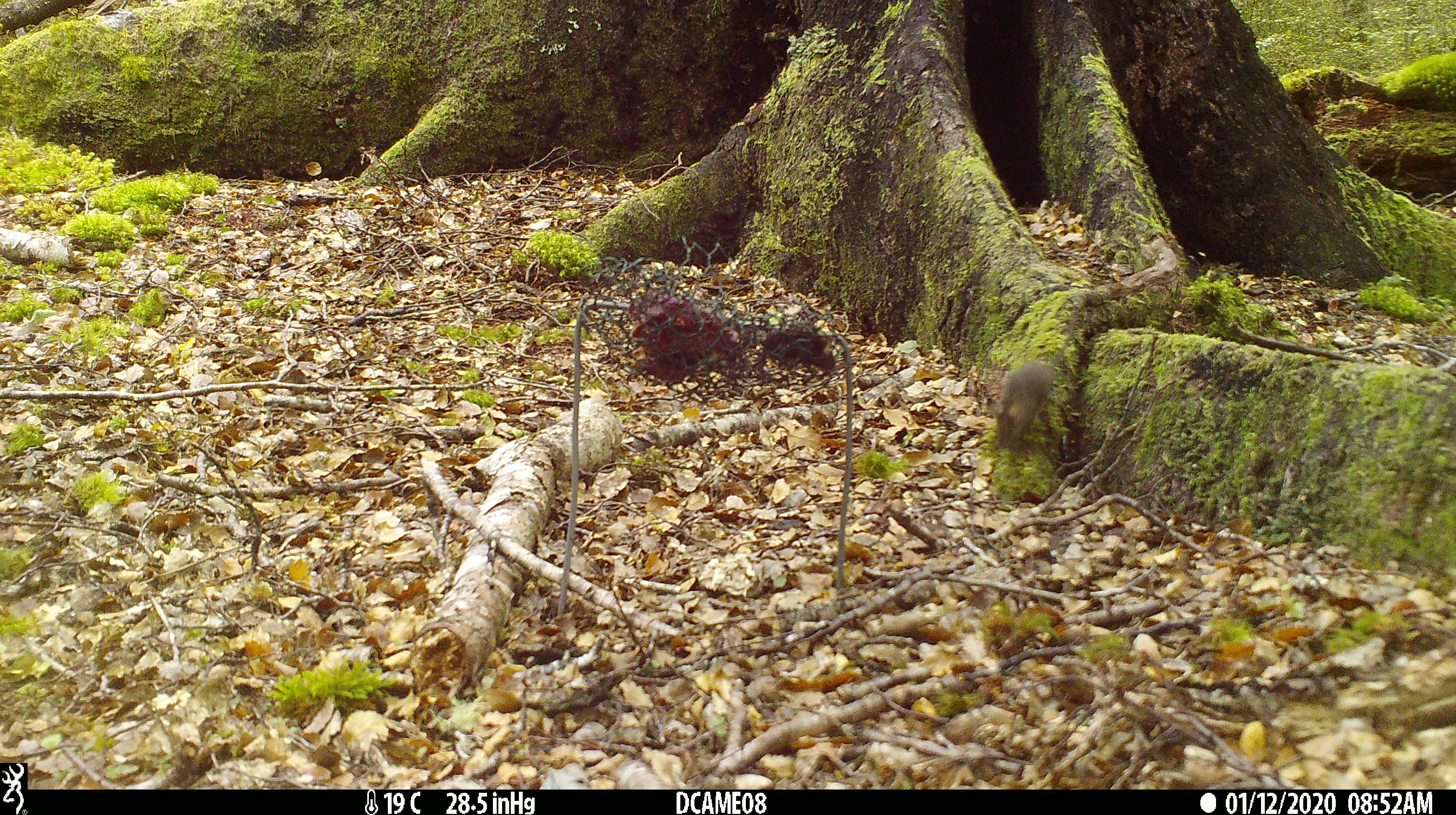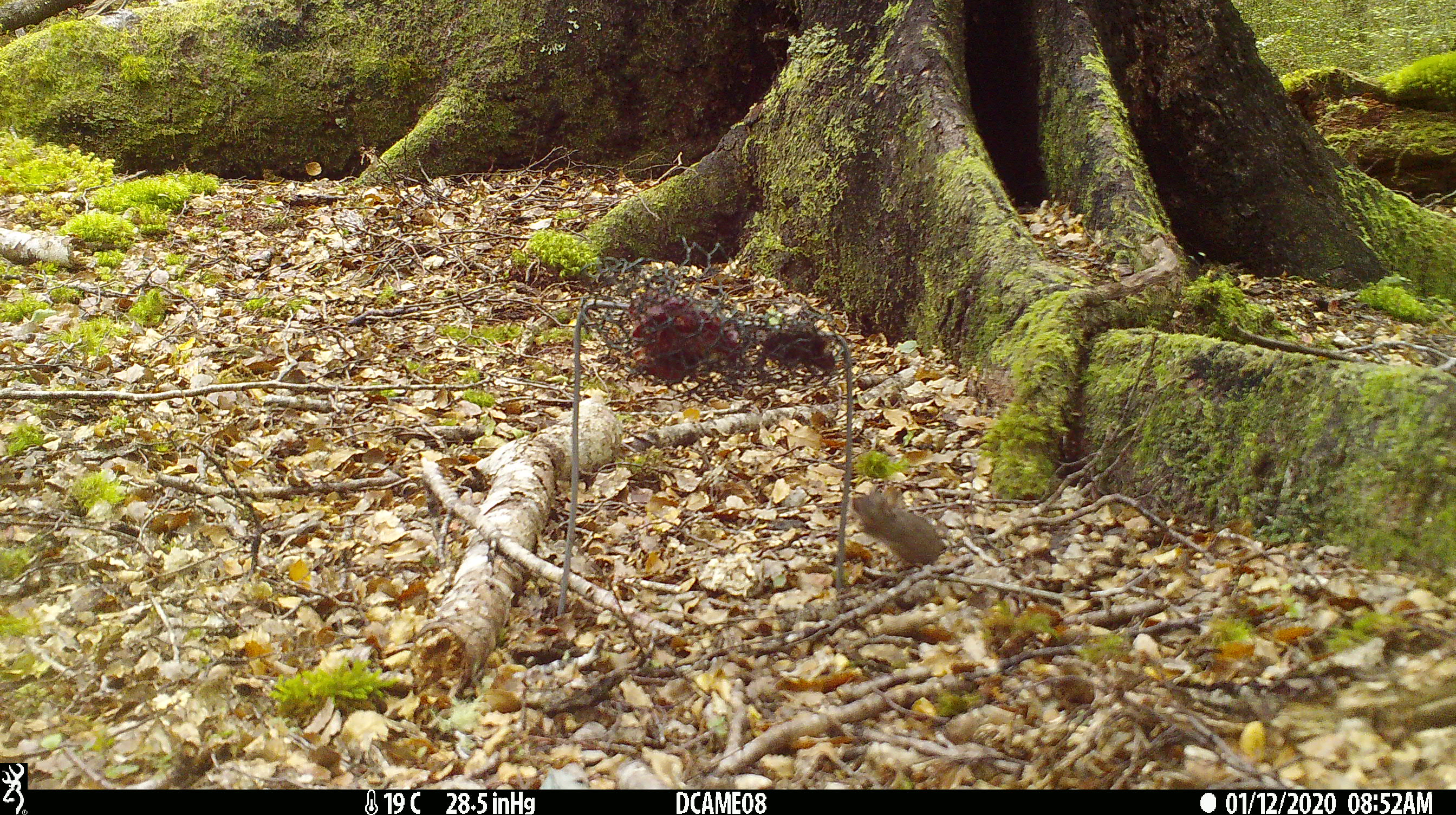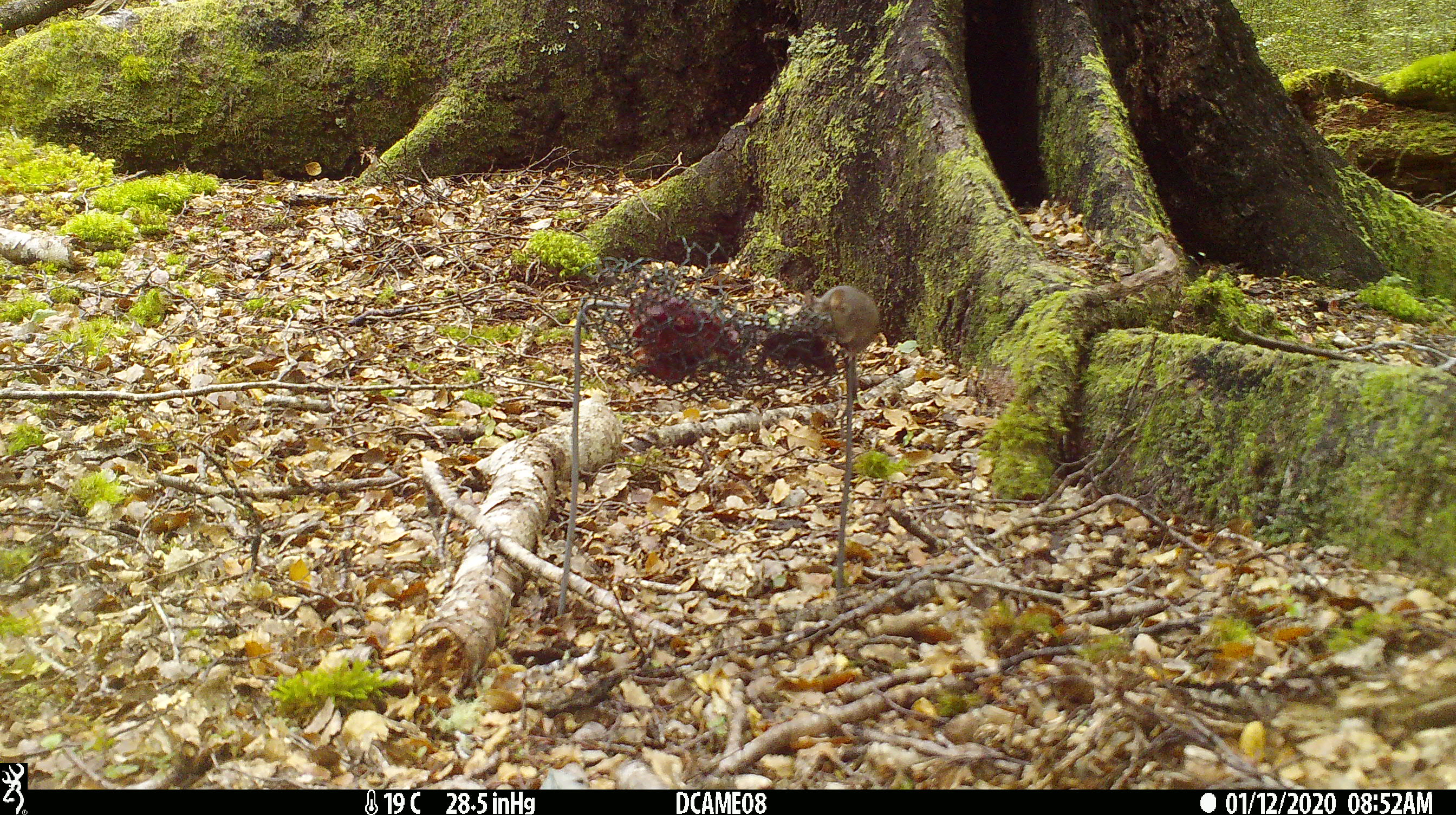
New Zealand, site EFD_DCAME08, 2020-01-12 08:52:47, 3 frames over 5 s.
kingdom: Animalia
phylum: Chordata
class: Mammalia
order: Rodentia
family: Muridae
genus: Mus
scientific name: Mus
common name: mouse